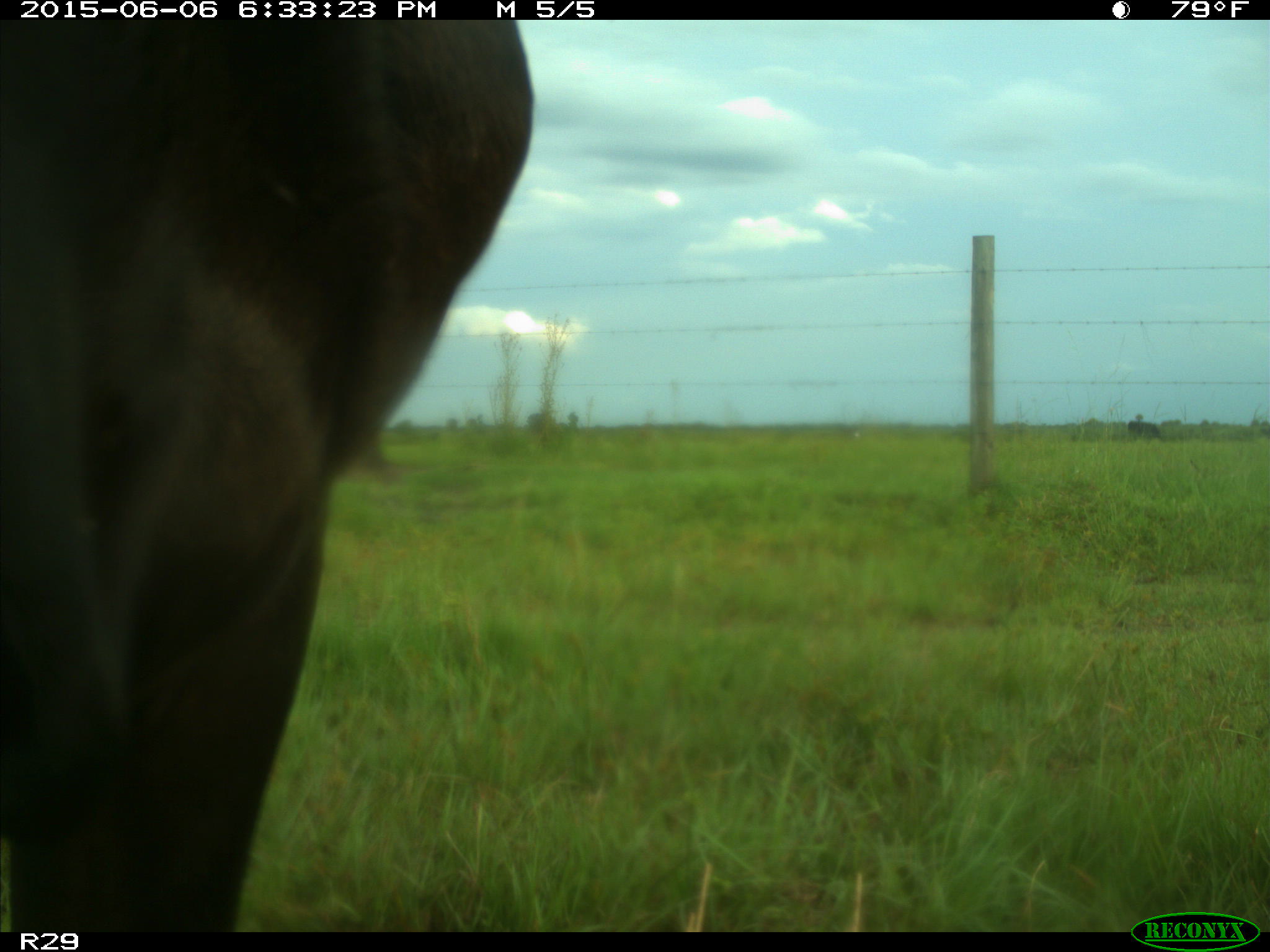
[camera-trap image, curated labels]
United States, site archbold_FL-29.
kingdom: Animalia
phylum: Chordata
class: Mammalia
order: Artiodactyla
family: Bovidae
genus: Bos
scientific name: Bos taurus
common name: domestic cow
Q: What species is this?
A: Bos taurus (domestic cow).